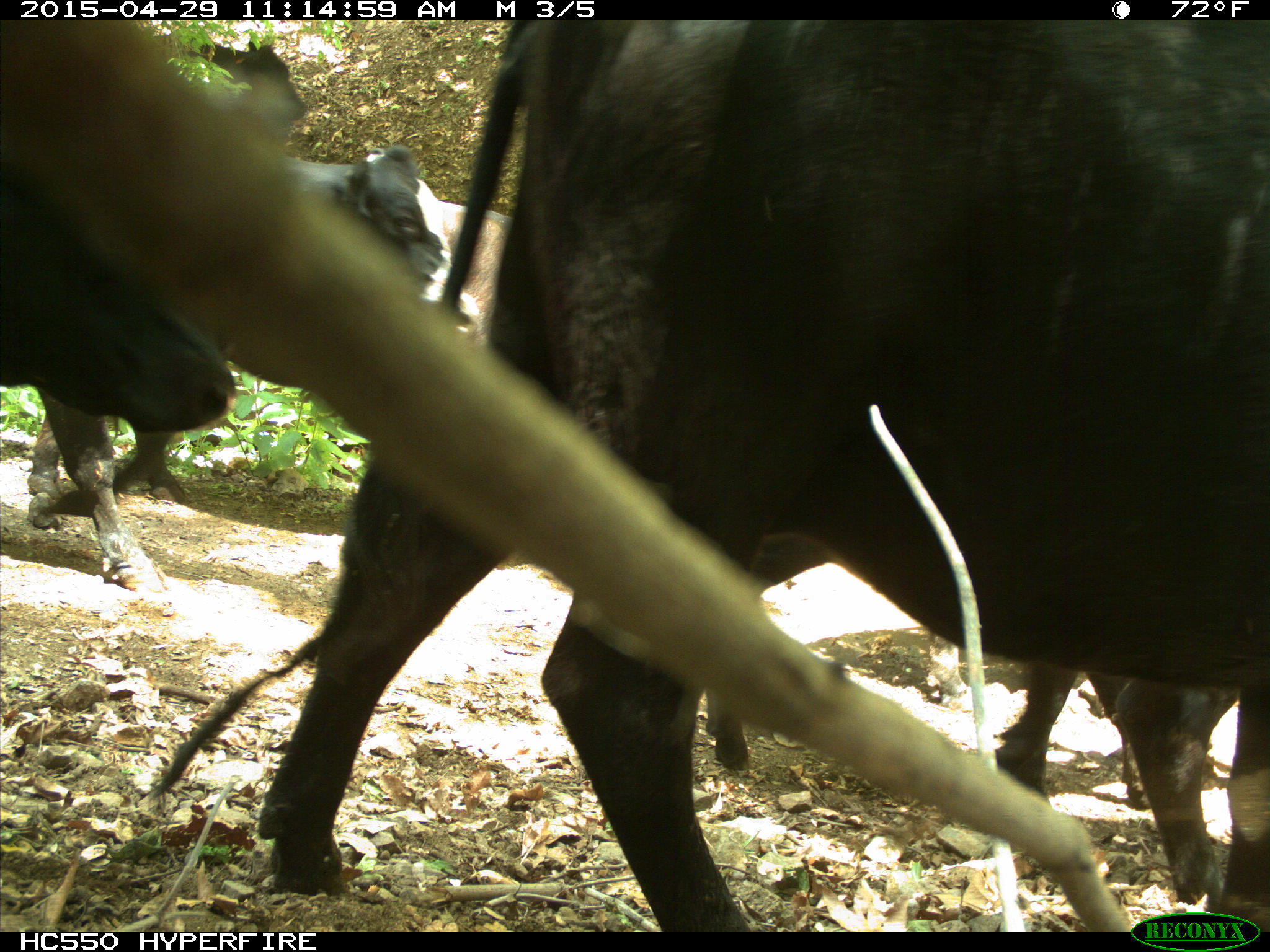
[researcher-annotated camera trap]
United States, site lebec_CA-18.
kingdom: Animalia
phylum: Chordata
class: Mammalia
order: Artiodactyla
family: Bovidae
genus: Bos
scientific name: Bos taurus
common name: domestic cow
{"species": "Bos taurus (domestic cow)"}